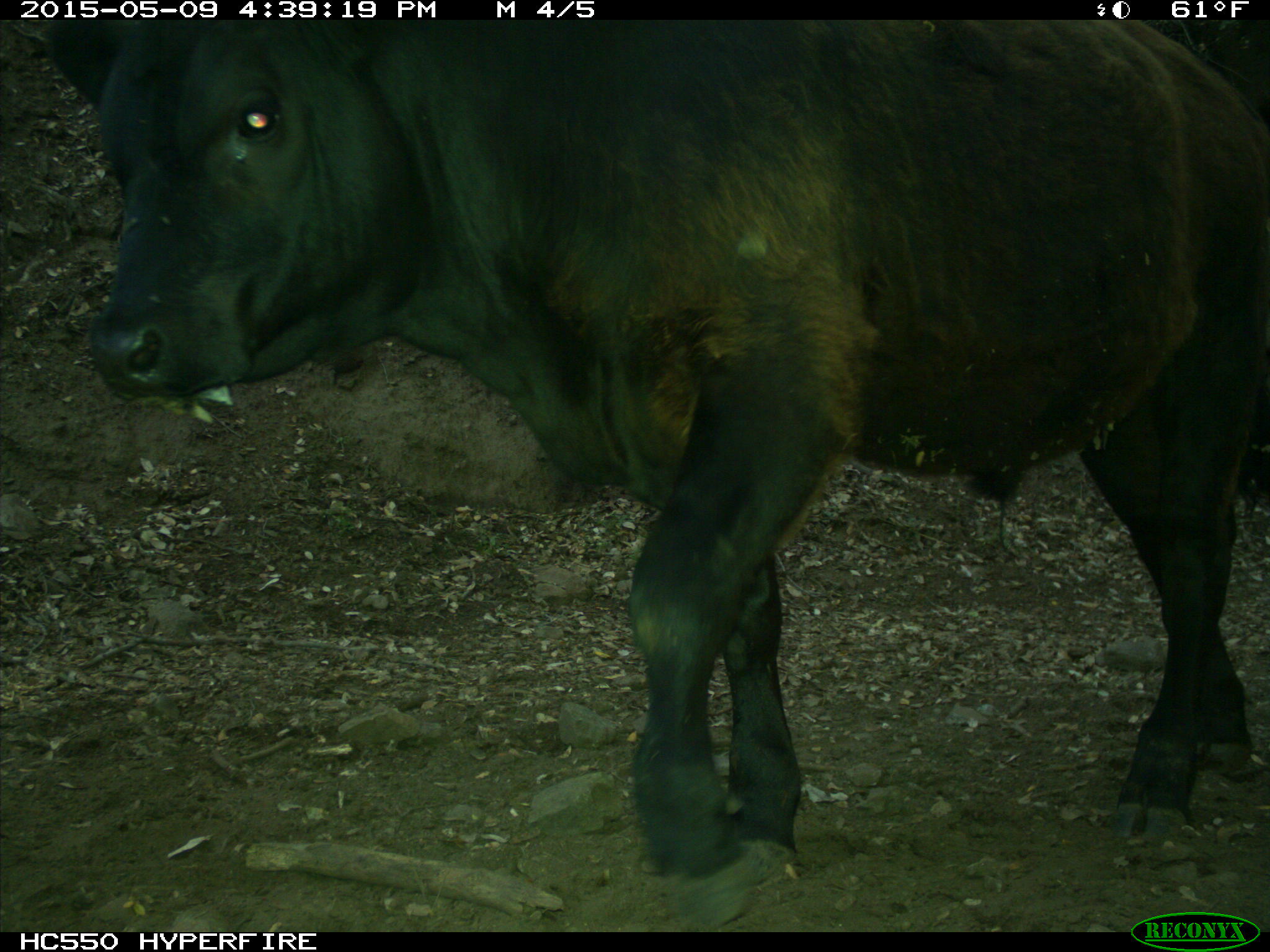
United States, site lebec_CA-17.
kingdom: Animalia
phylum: Chordata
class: Mammalia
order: Artiodactyla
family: Bovidae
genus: Bos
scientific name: Bos taurus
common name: domestic cow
Bos taurus (domestic cow).